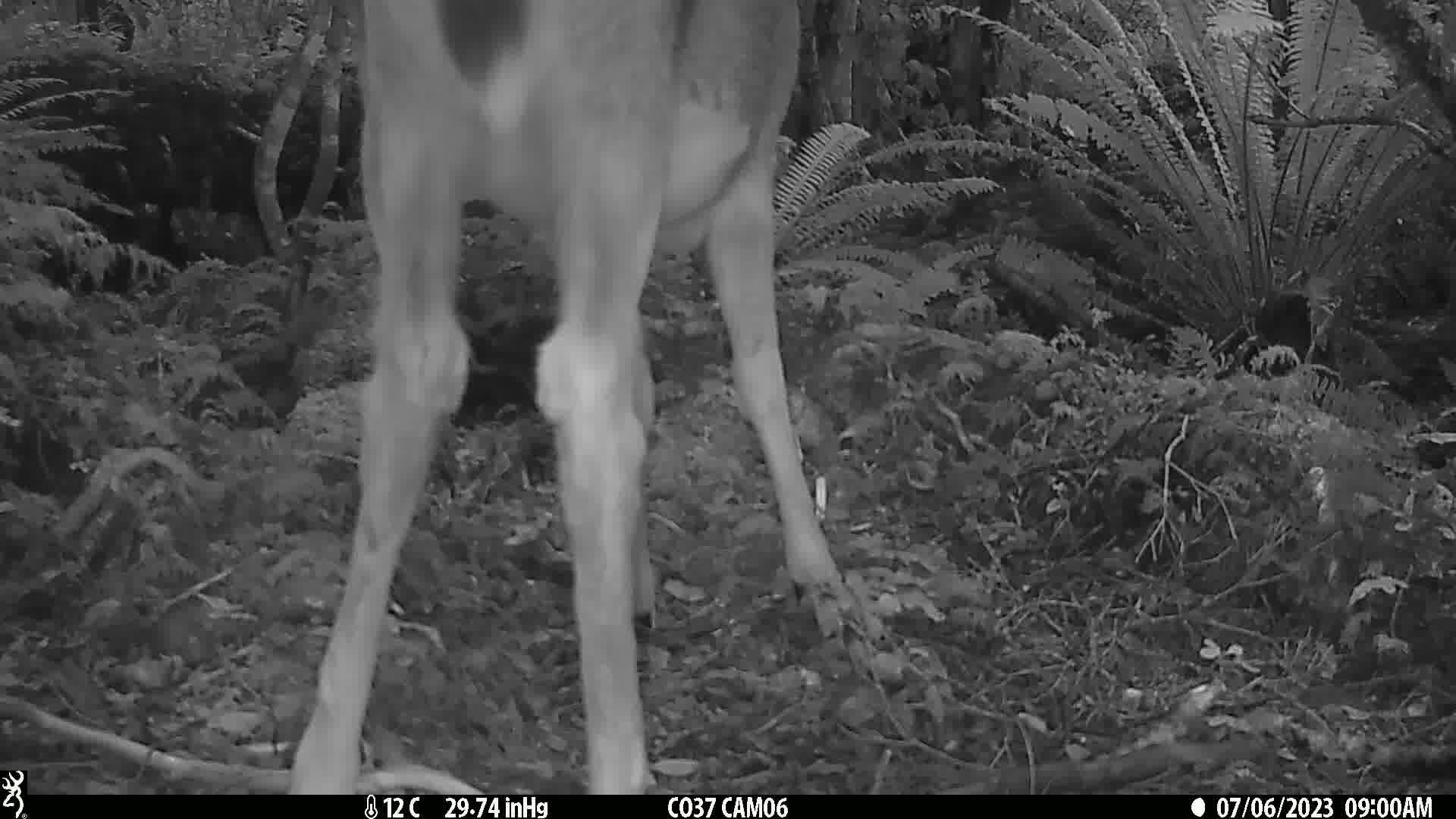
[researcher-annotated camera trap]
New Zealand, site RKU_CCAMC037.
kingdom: Animalia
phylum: Chordata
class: Mammalia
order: Artiodactyla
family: Cervidae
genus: Odocoileus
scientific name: Odocoileus virginianus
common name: white-tailed deer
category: white tailed deer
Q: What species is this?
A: White tailed deer (white-tailed deer) (Odocoileus virginianus).